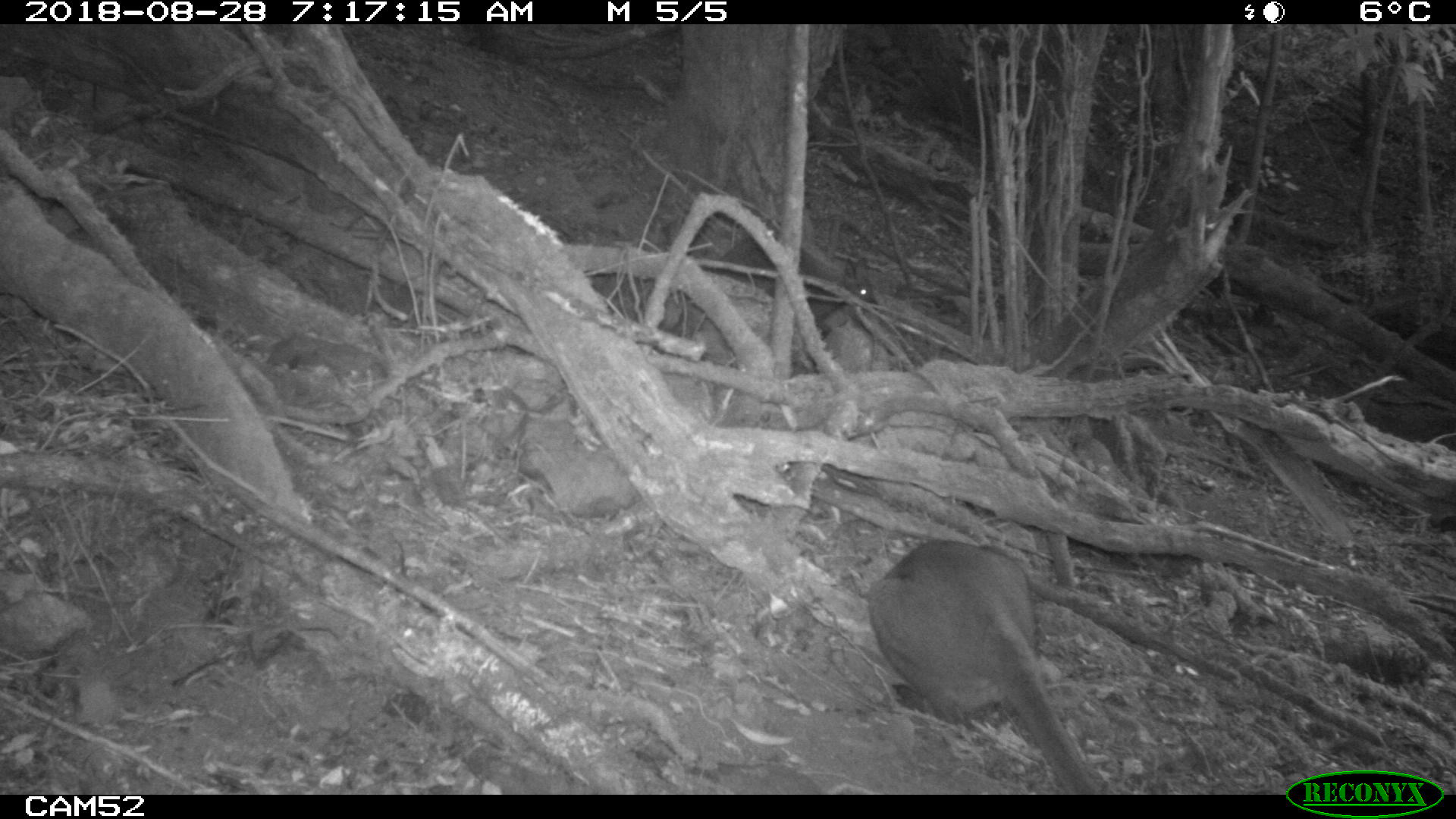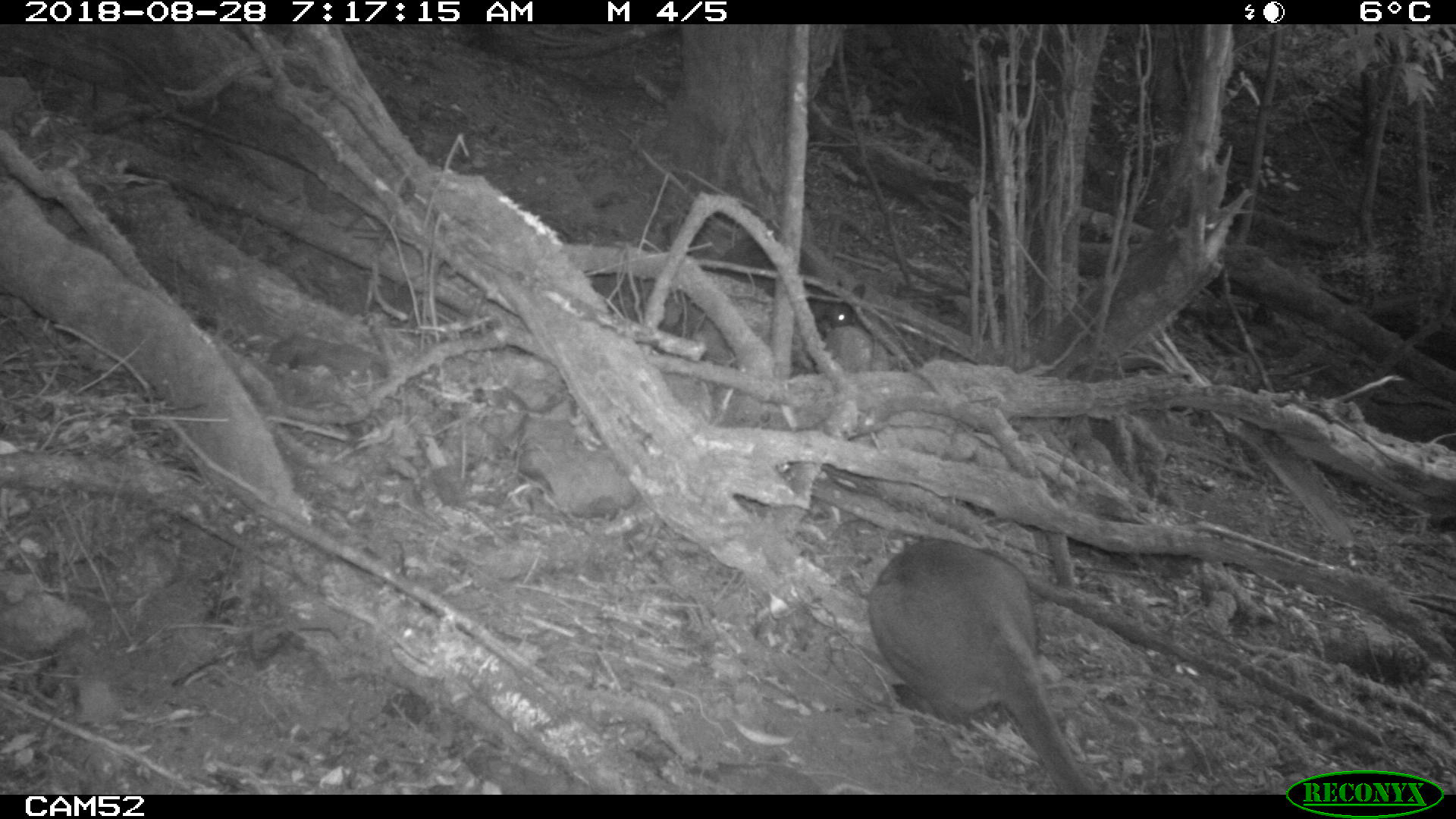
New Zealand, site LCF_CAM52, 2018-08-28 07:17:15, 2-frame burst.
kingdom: Animalia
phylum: Chordata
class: Mammalia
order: Diprotodontia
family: Macropodidae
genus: Notamacropus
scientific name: Notamacropus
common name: wallaby